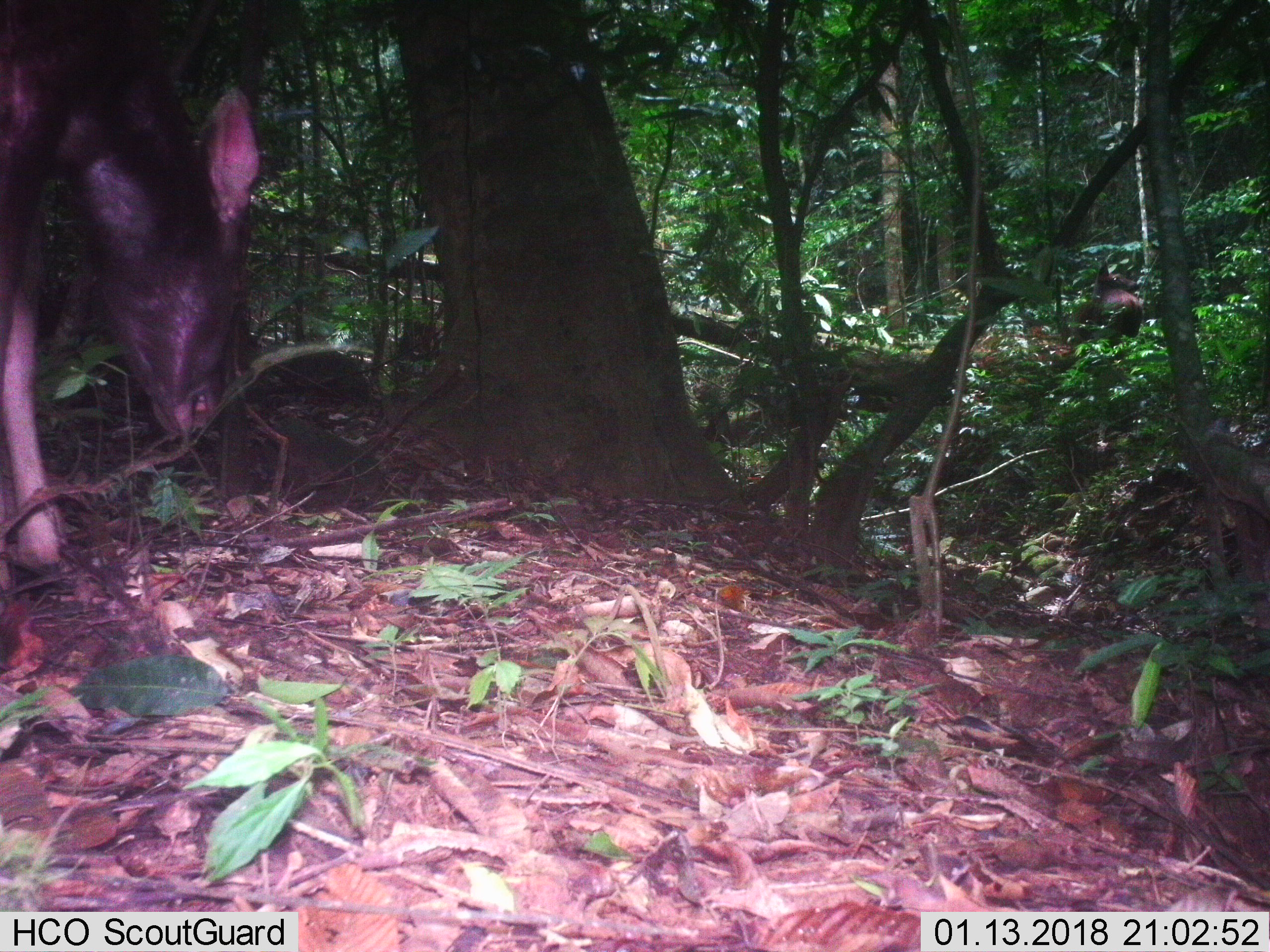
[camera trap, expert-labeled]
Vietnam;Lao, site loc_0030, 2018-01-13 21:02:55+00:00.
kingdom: Animalia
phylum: Chordata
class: Mammalia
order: Artiodactyla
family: Cervidae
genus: Rusa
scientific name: Rusa unicolor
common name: sambar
Sambar (Rusa unicolor). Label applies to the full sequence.